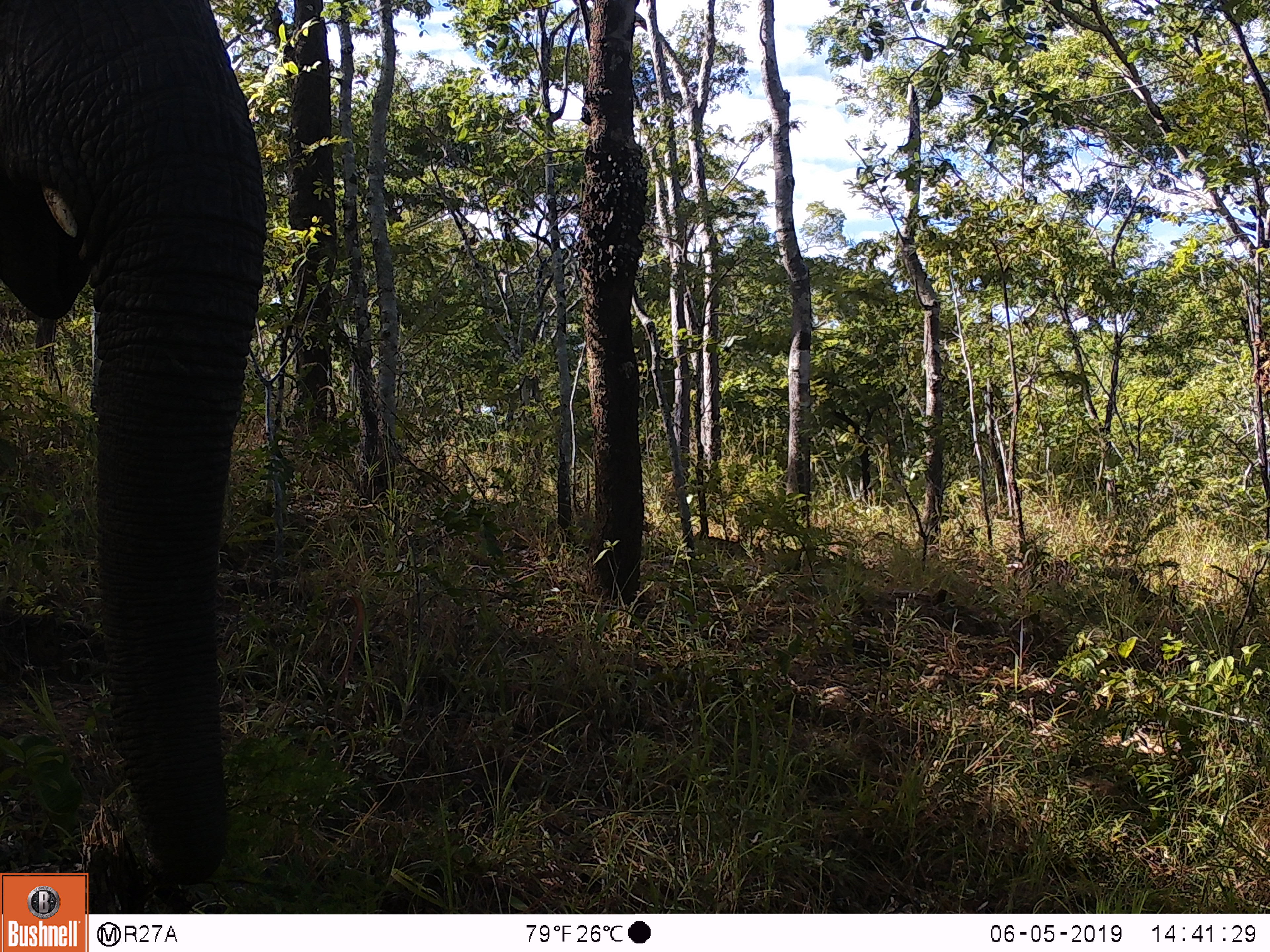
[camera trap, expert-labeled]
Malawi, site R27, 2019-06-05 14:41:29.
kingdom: Animalia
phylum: Chordata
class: Mammalia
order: Proboscidea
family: Elephantidae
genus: Loxodonta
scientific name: Loxodonta africana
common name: african savanna elephant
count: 1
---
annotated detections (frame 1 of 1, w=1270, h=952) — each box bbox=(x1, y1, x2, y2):
african savanna elephant: bbox=(0, 0, 285, 872)